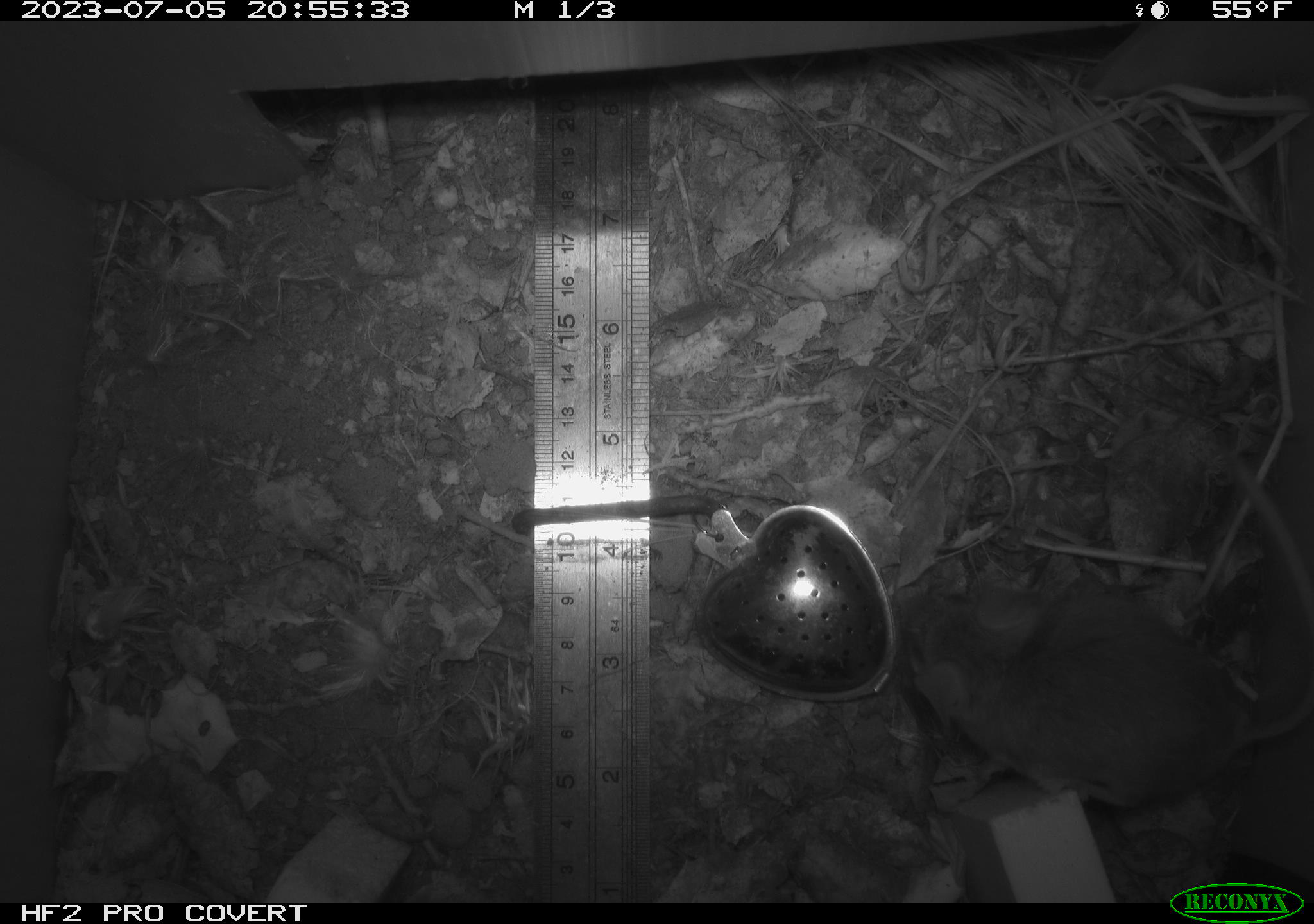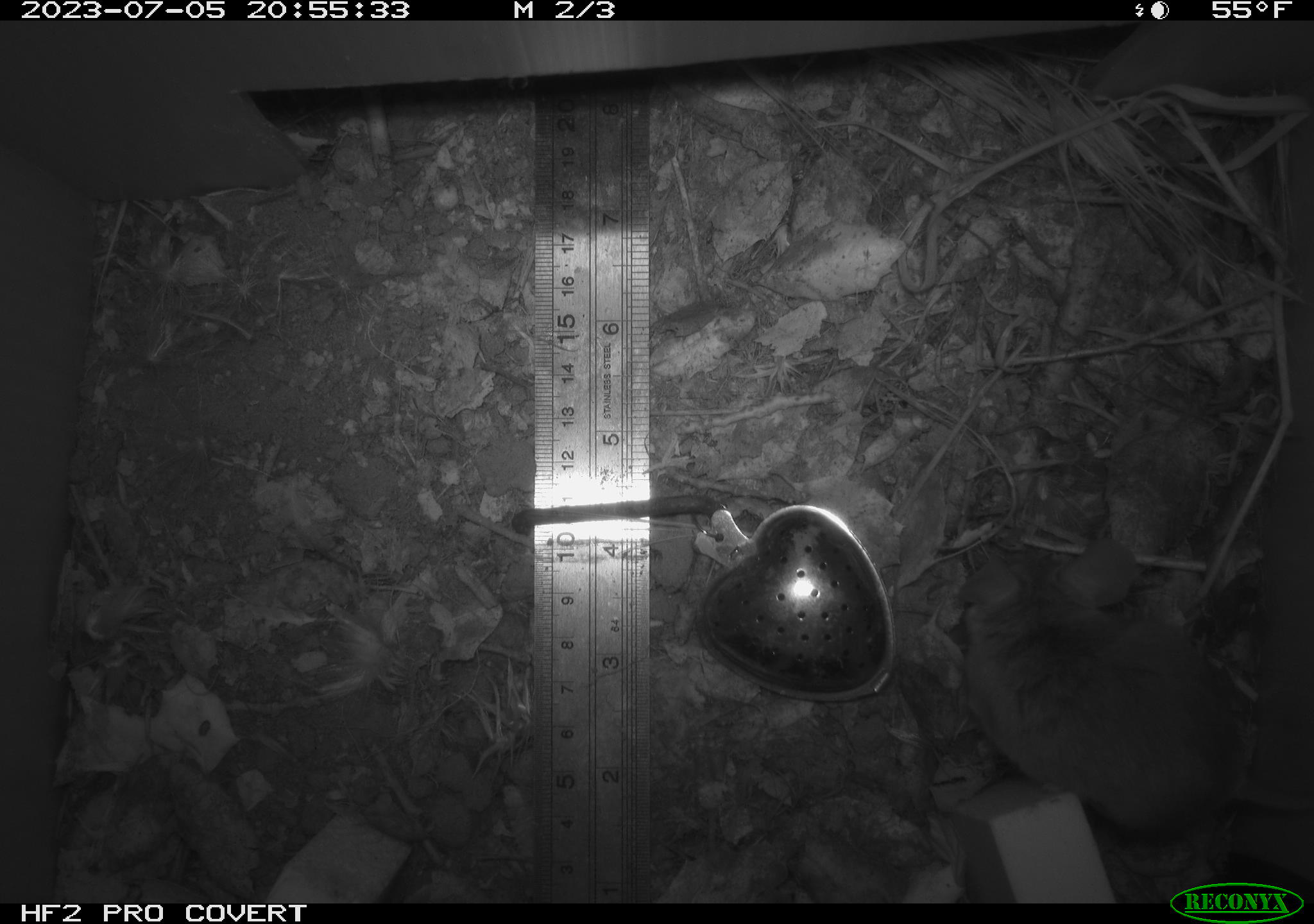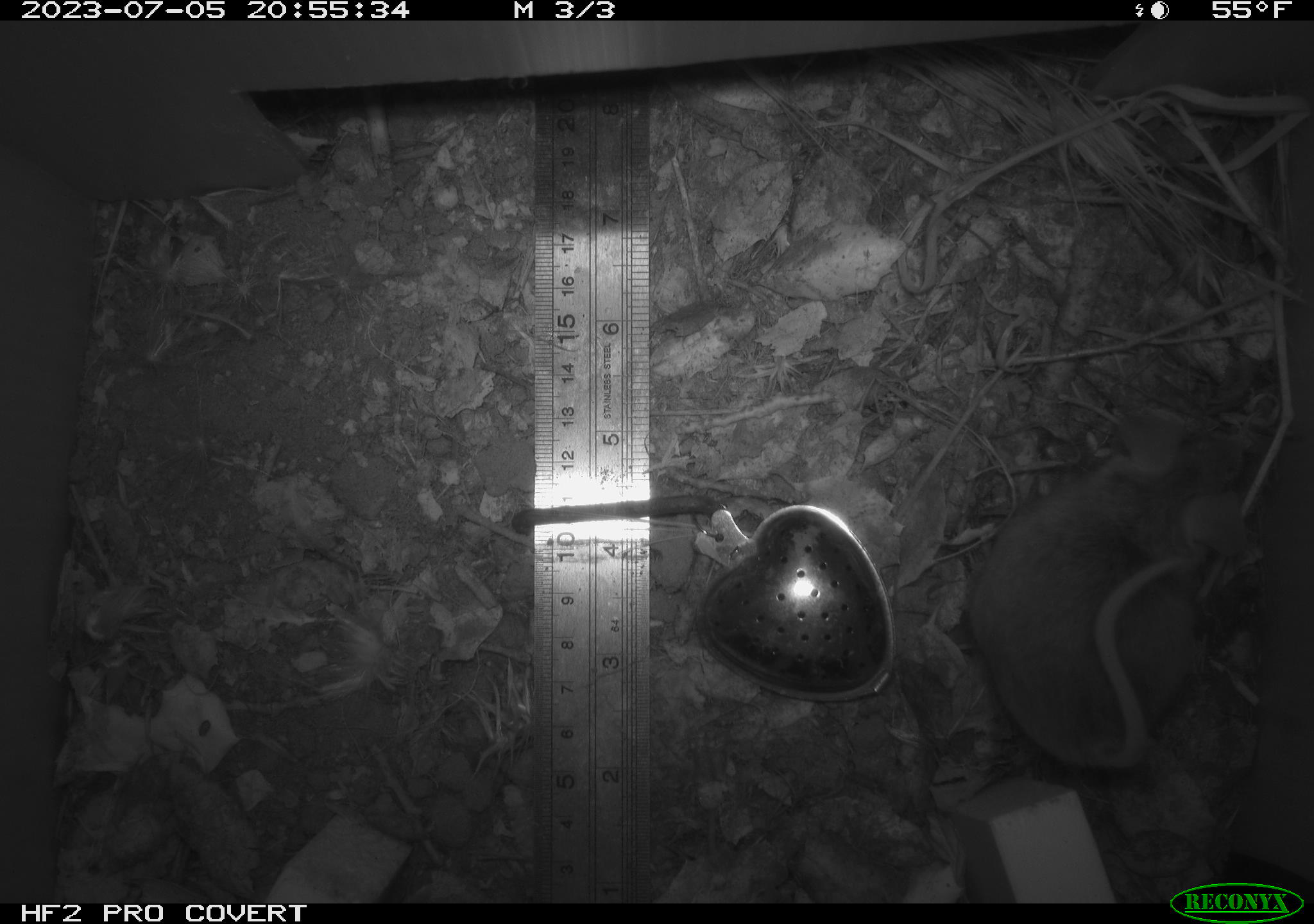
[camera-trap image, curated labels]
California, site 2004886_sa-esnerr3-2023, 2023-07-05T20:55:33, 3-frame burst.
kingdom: Animalia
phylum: Chordata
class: Mammalia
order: Rodentia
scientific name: Rodentia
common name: mouse species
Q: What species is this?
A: Mouse species (Rodentia).